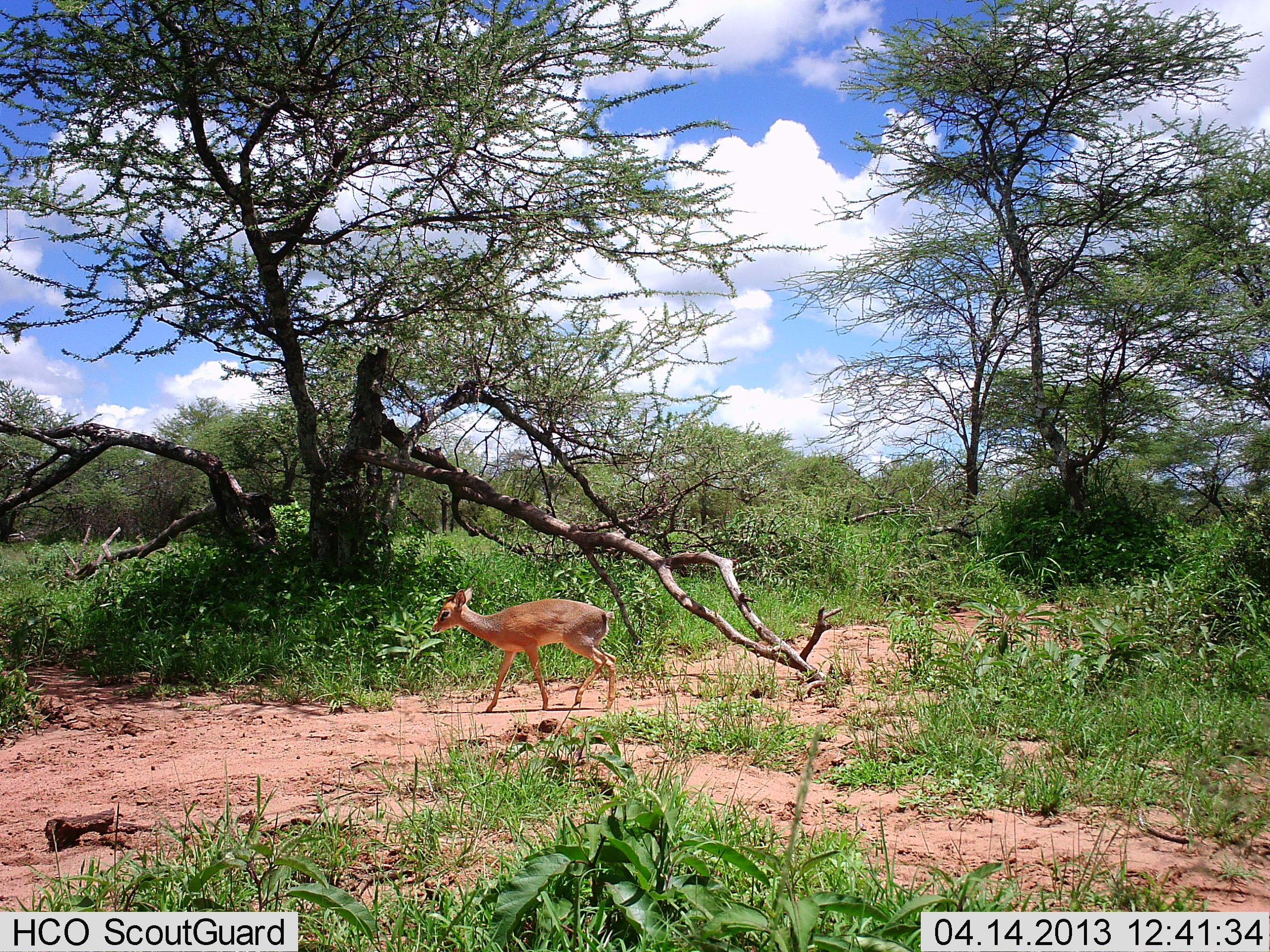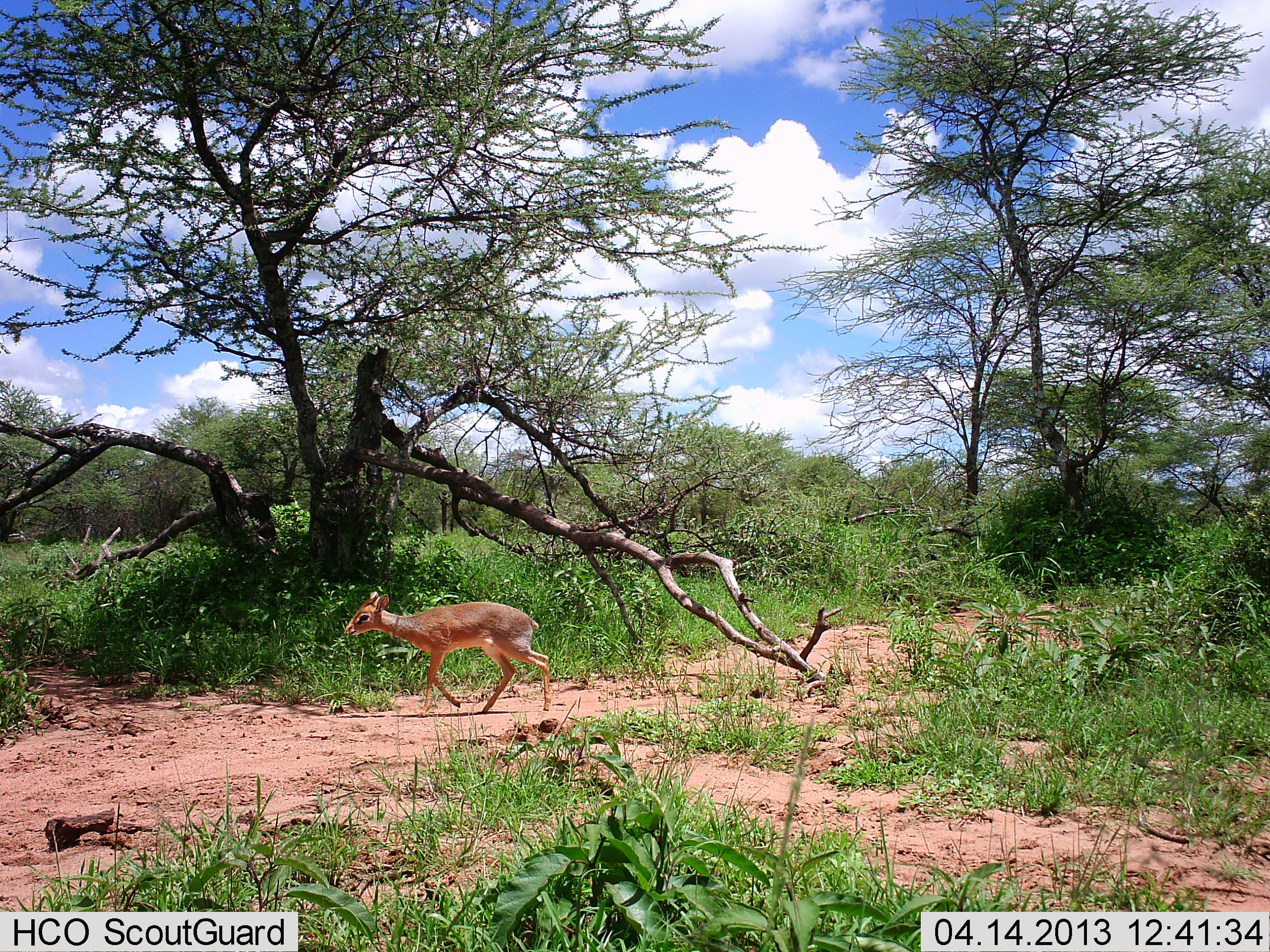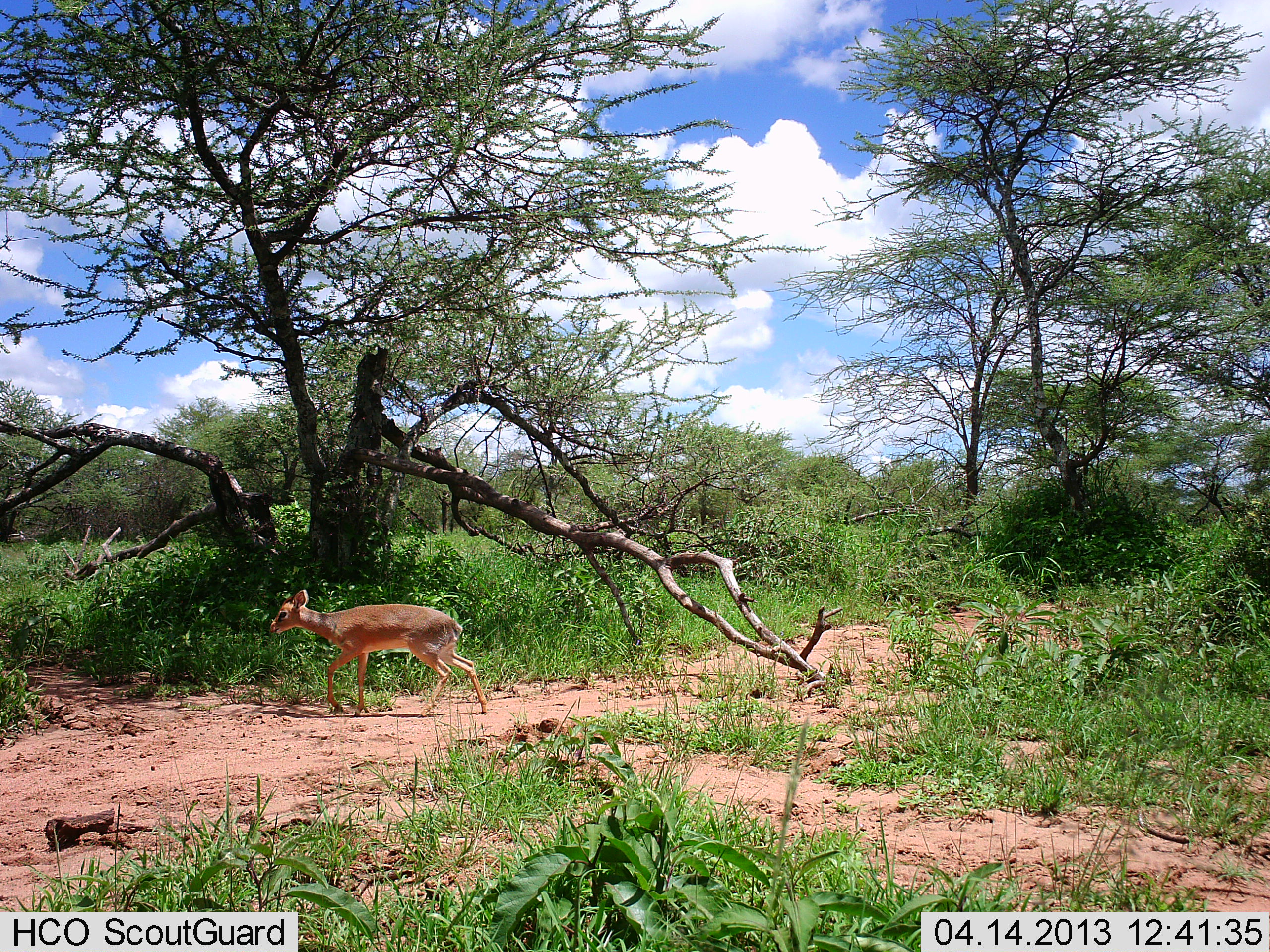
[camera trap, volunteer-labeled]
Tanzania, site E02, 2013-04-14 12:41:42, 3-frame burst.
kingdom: Animalia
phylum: Chordata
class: Mammalia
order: Artiodactyla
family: Bovidae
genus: Madoqua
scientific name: Madoqua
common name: dikdik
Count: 1.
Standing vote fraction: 0%.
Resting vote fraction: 3%.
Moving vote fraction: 97%.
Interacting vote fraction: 0%.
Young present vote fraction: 5%.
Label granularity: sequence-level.